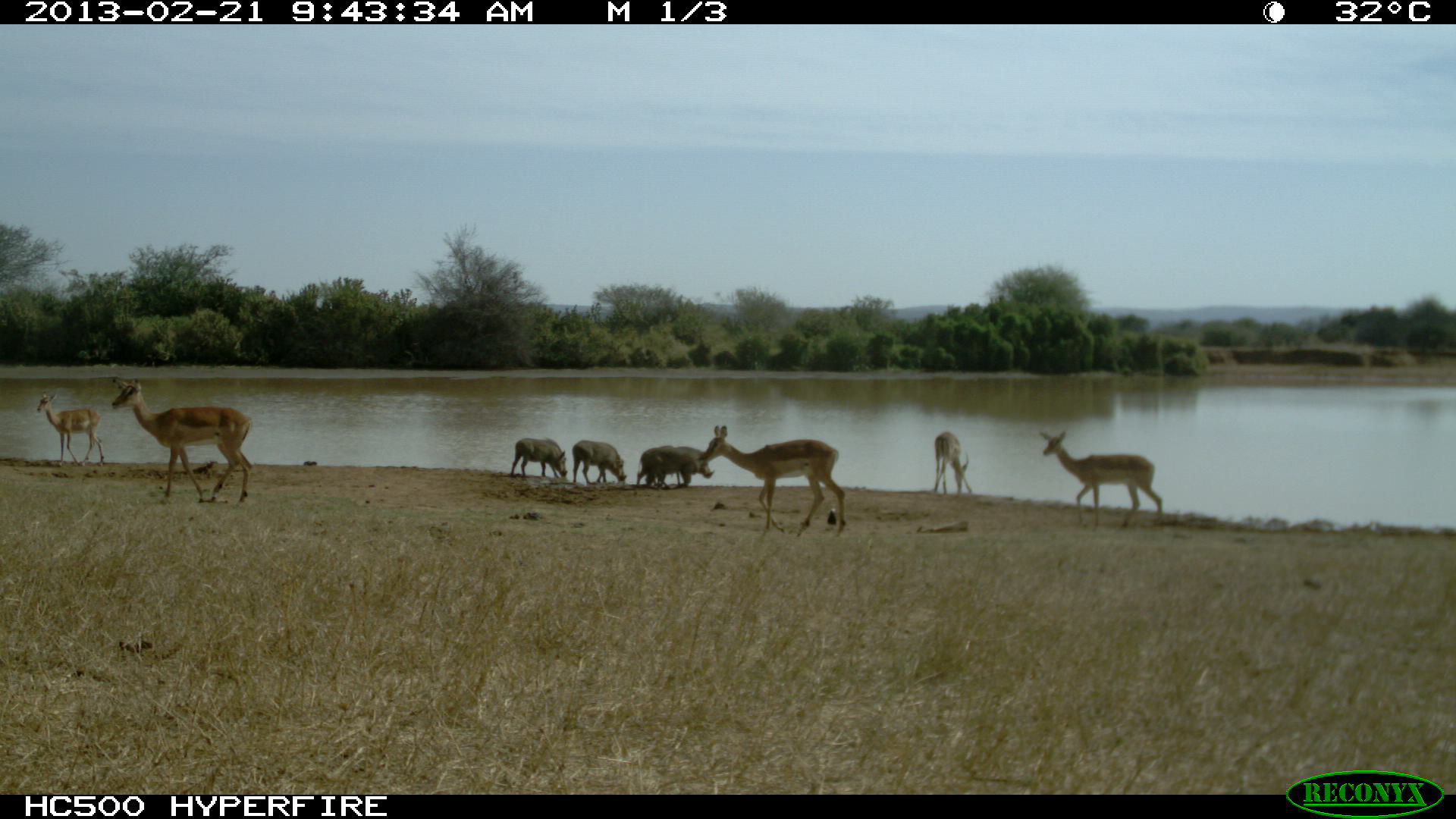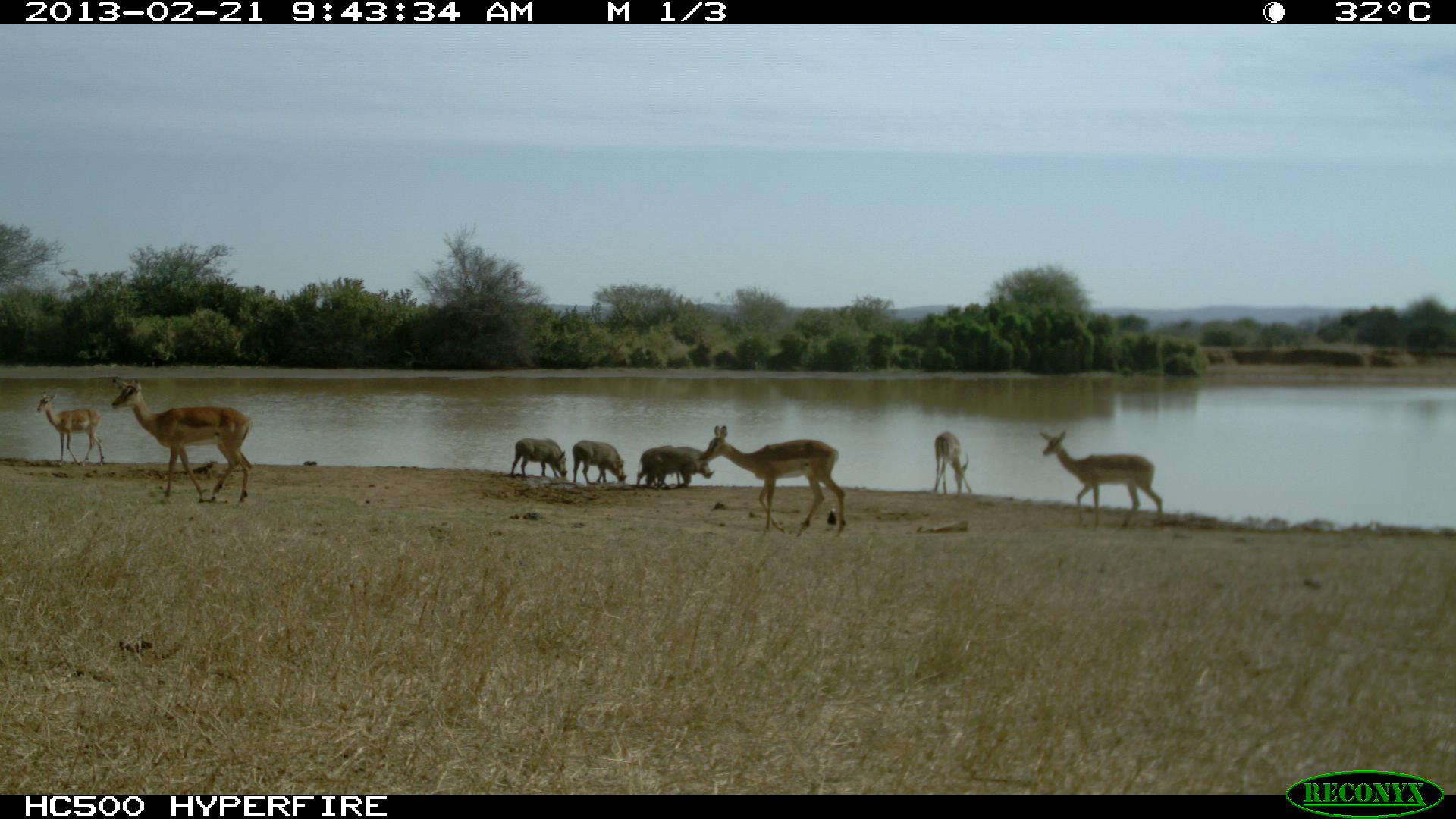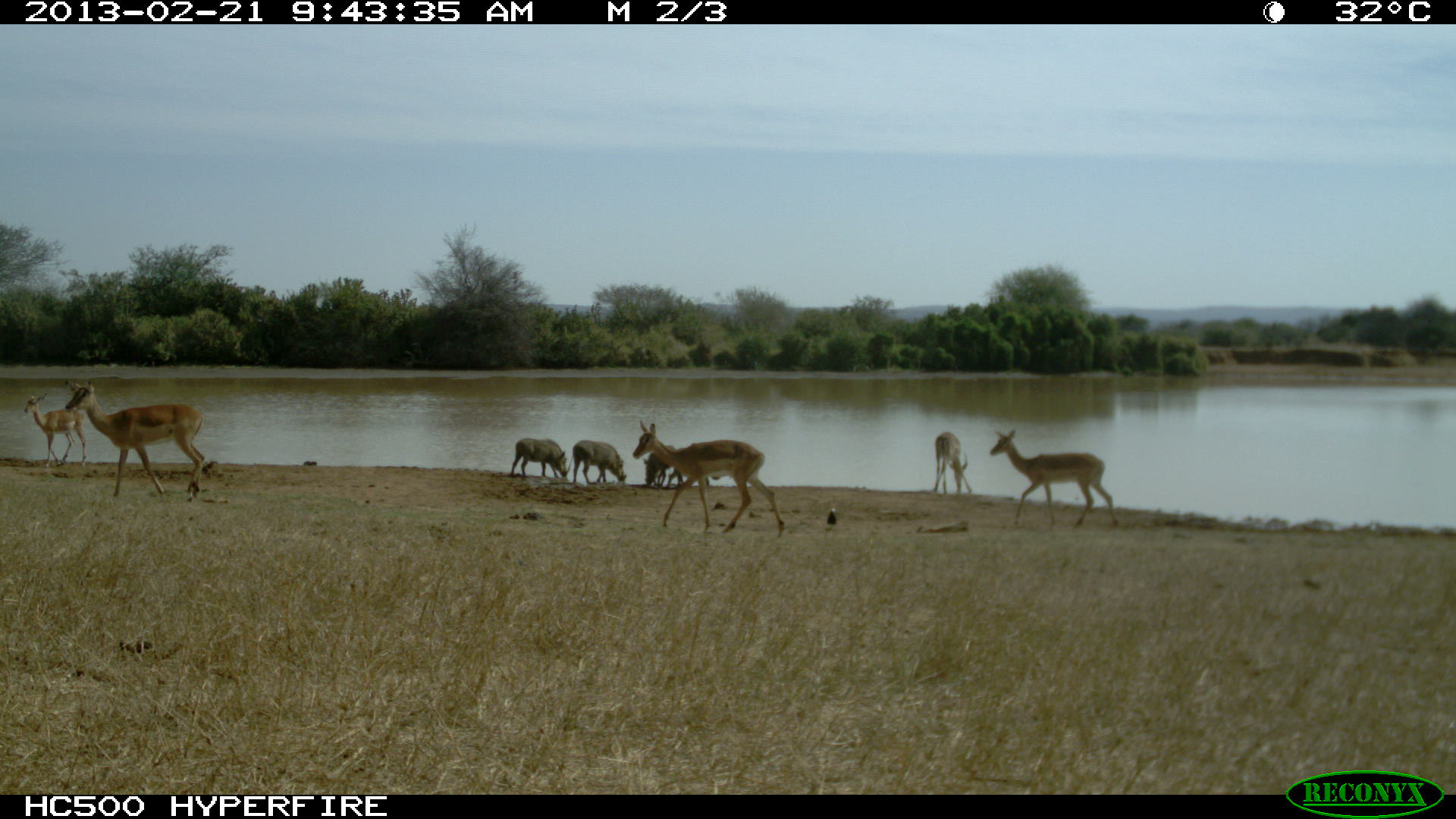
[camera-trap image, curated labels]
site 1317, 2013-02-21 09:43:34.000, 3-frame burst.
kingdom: Animalia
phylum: Chordata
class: Mammalia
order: Artiodactyla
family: Suidae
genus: Phacochoerus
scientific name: Phacochoerus africanus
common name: common warthog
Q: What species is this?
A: Phacochoerus africanus (common warthog).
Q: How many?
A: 4.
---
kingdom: Animalia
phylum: Chordata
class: Mammalia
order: Artiodactyla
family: Bovidae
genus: Aepyceros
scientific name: Aepyceros melampus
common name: impala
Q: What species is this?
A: Aepyceros melampus (impala).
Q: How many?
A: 5.